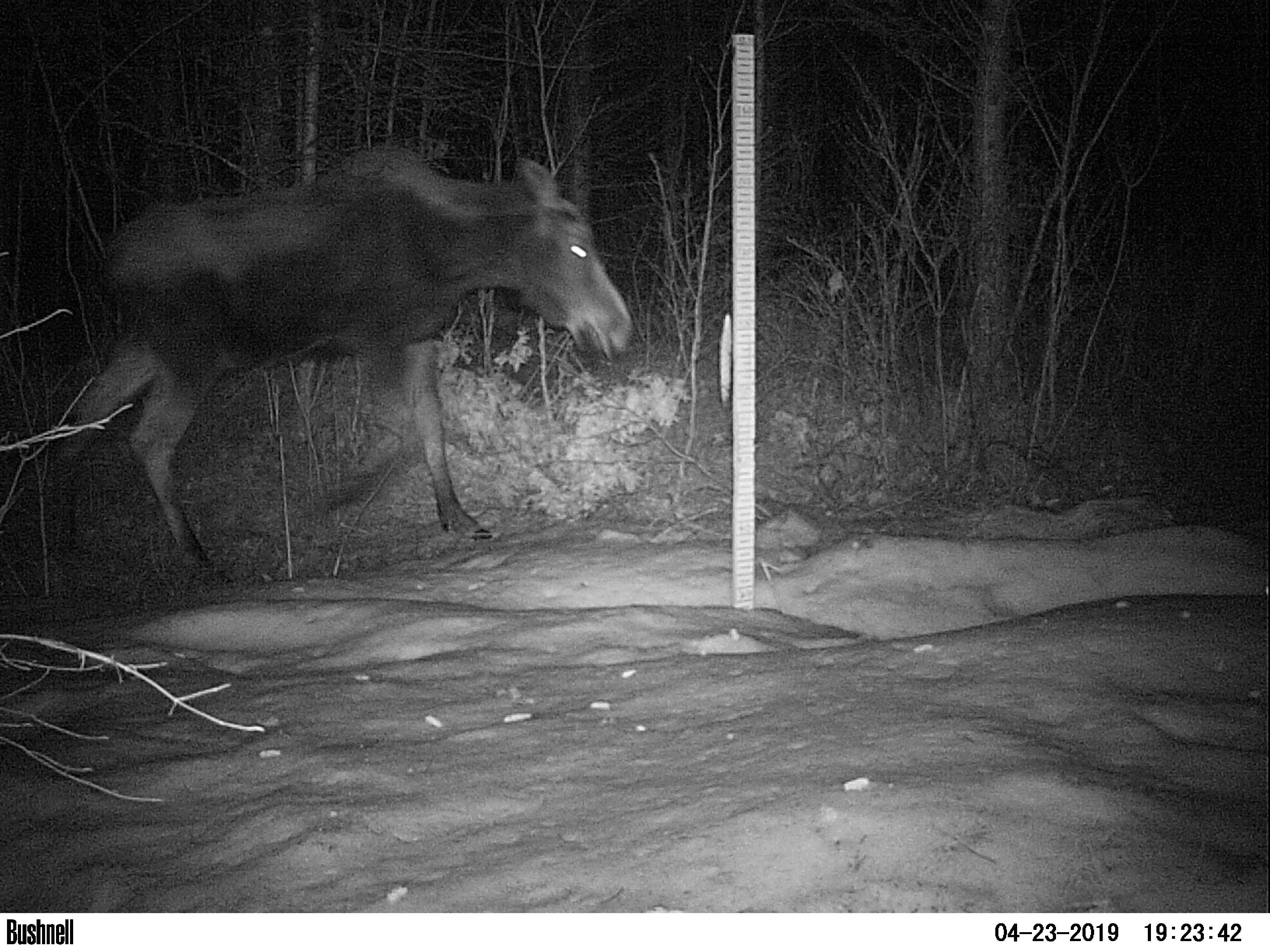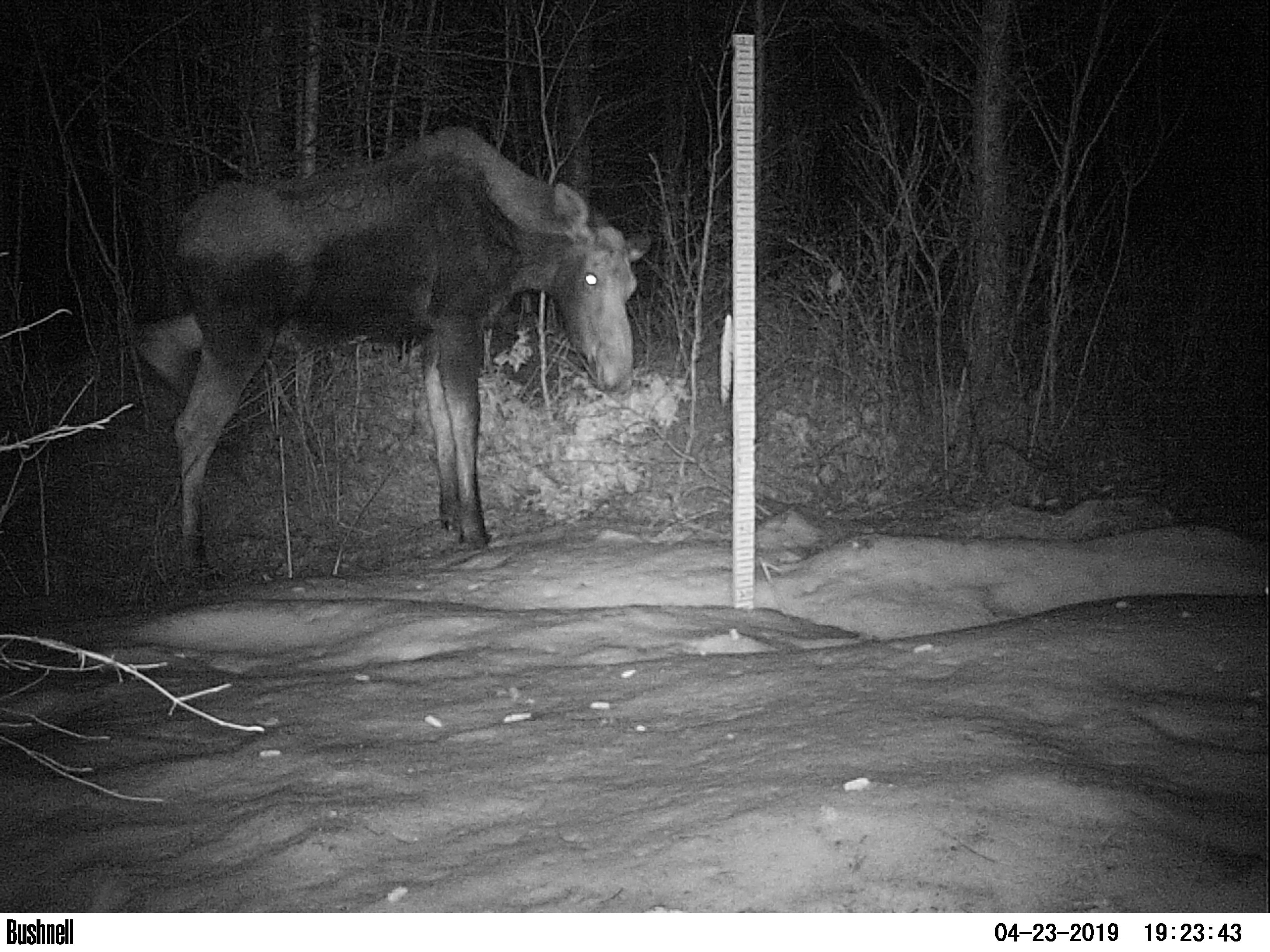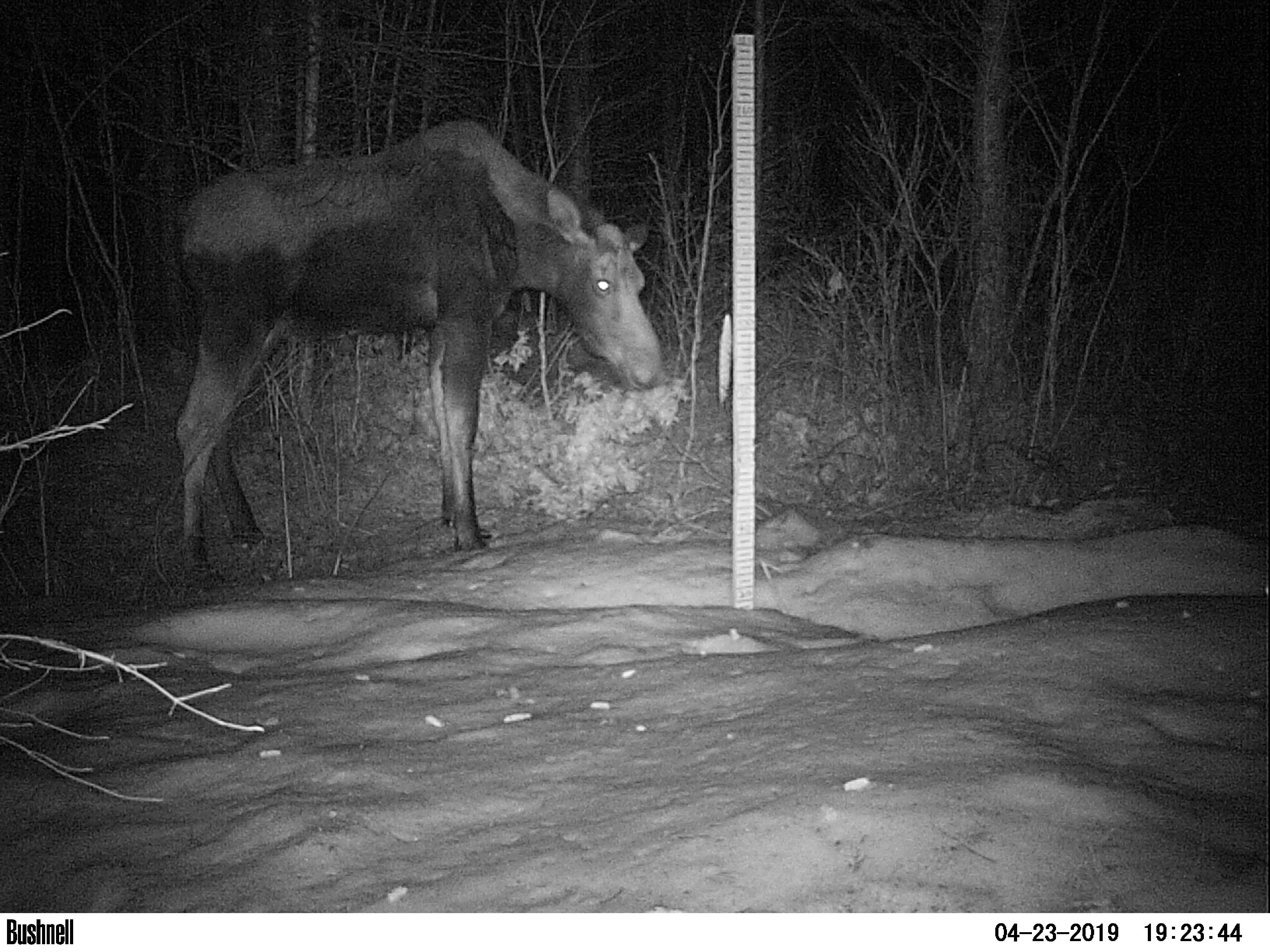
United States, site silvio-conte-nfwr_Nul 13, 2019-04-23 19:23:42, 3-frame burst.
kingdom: Animalia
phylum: Chordata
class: Mammalia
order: Artiodactyla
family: Cervidae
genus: Alces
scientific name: Alces alces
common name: moose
Moose (Alces alces).